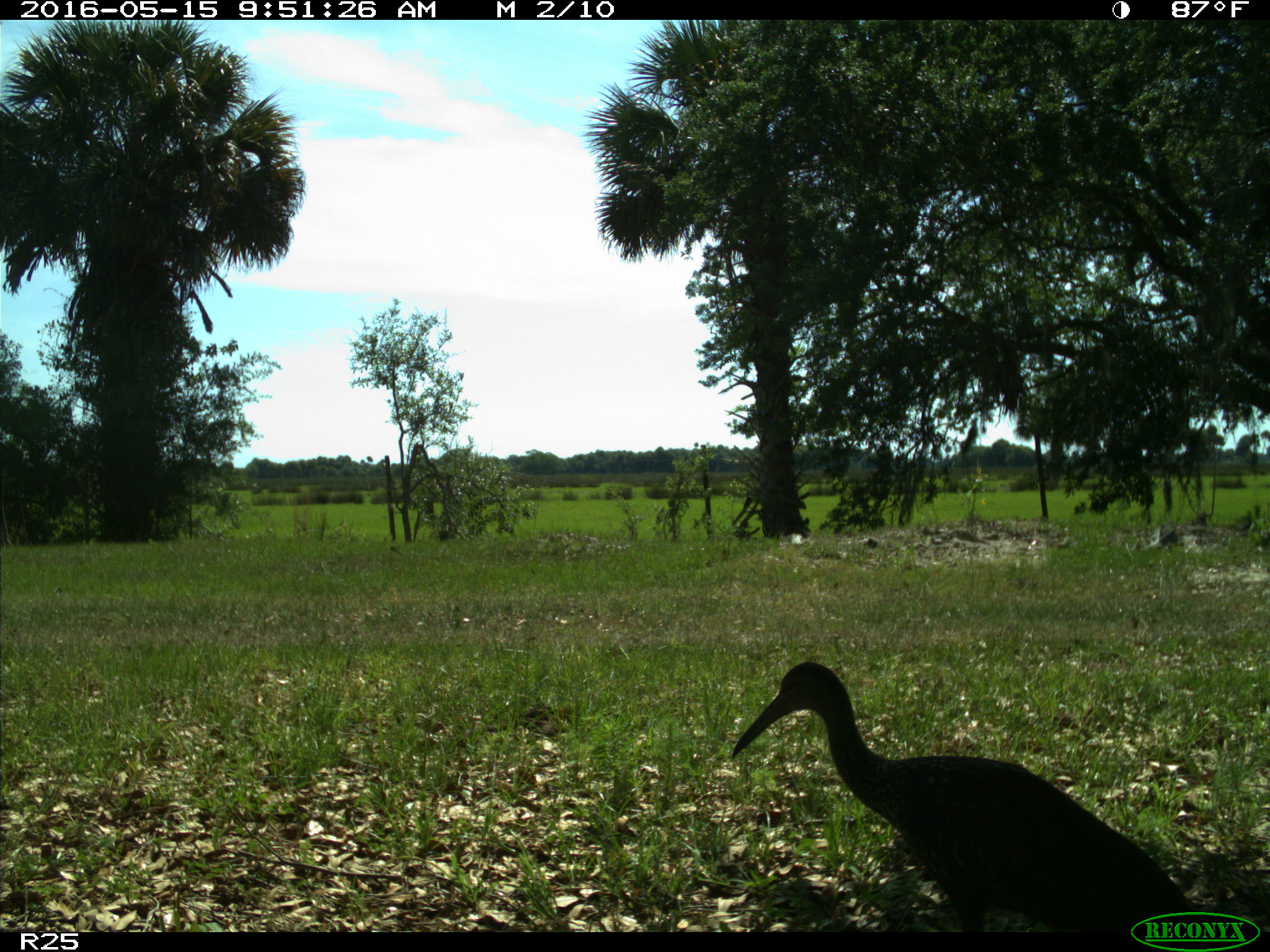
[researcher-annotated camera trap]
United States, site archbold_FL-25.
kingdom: Animalia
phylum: Chordata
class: Aves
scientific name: Aves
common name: birds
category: unidentified bird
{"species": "unidentified bird (birds) (Aves)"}